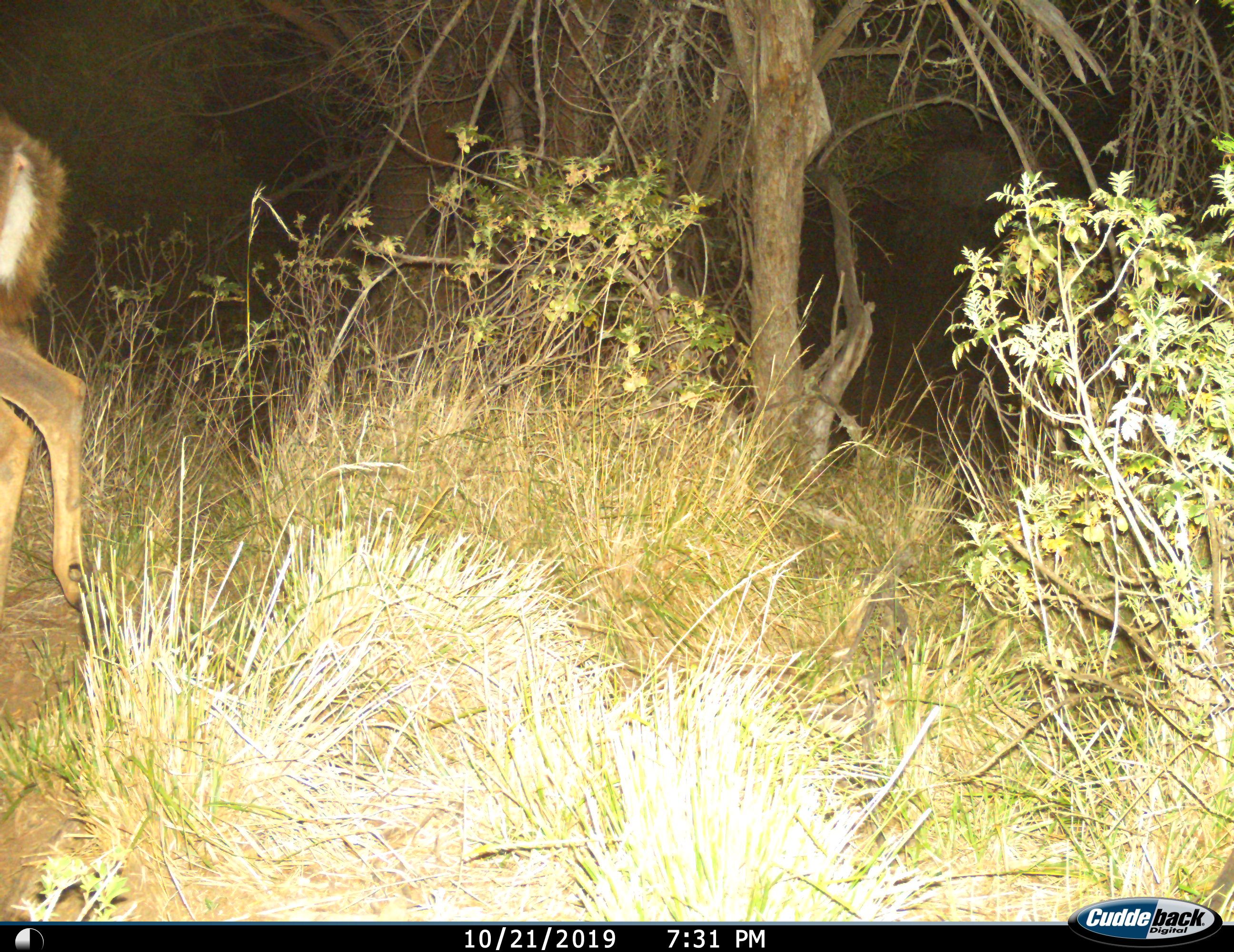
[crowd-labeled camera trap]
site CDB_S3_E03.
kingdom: Animalia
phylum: Chordata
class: Mammalia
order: Artiodactyla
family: Bovidae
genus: Tragelaphus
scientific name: Tragelaphus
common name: kudu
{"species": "kudu (Tragelaphus)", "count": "1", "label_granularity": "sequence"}